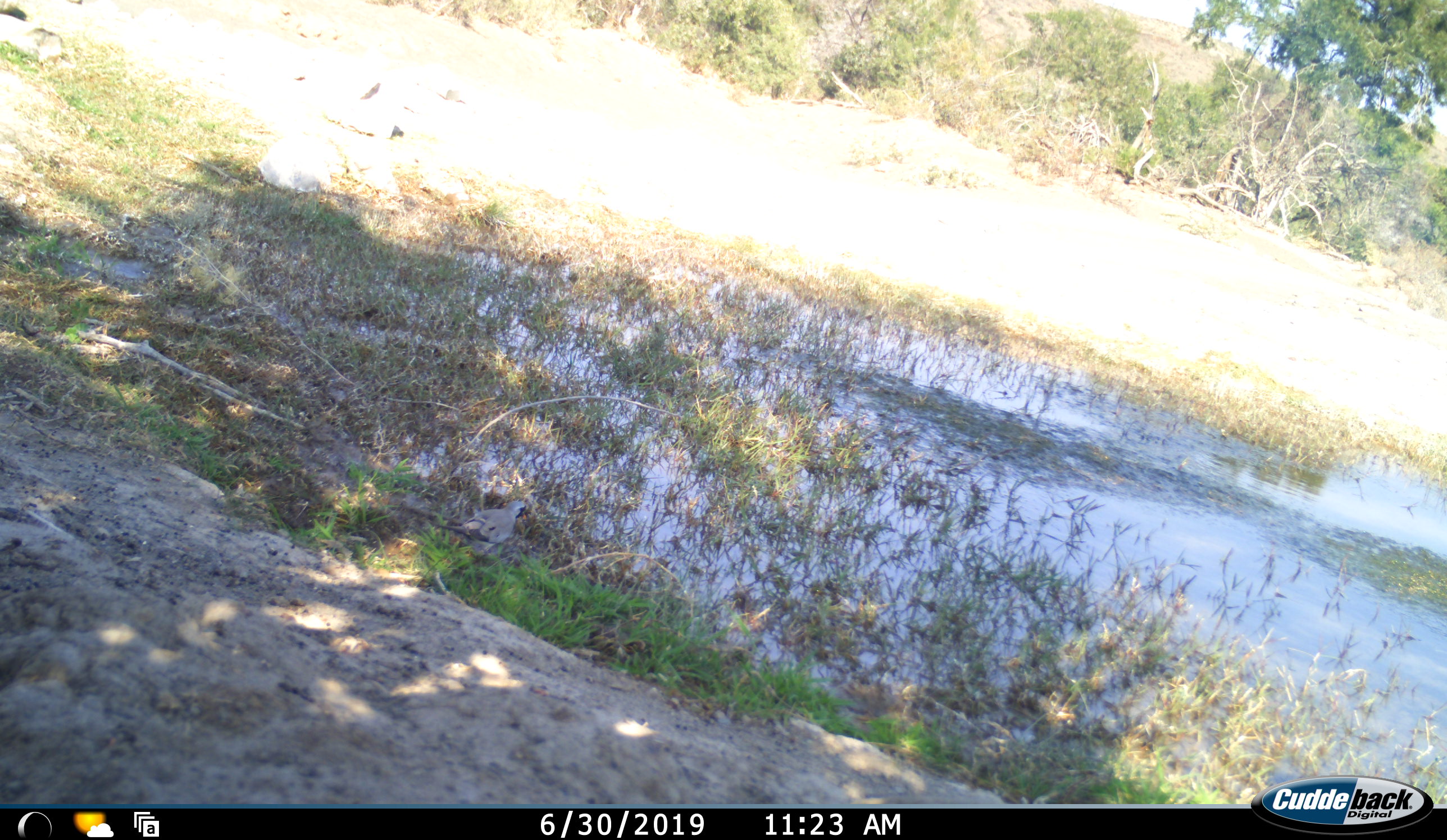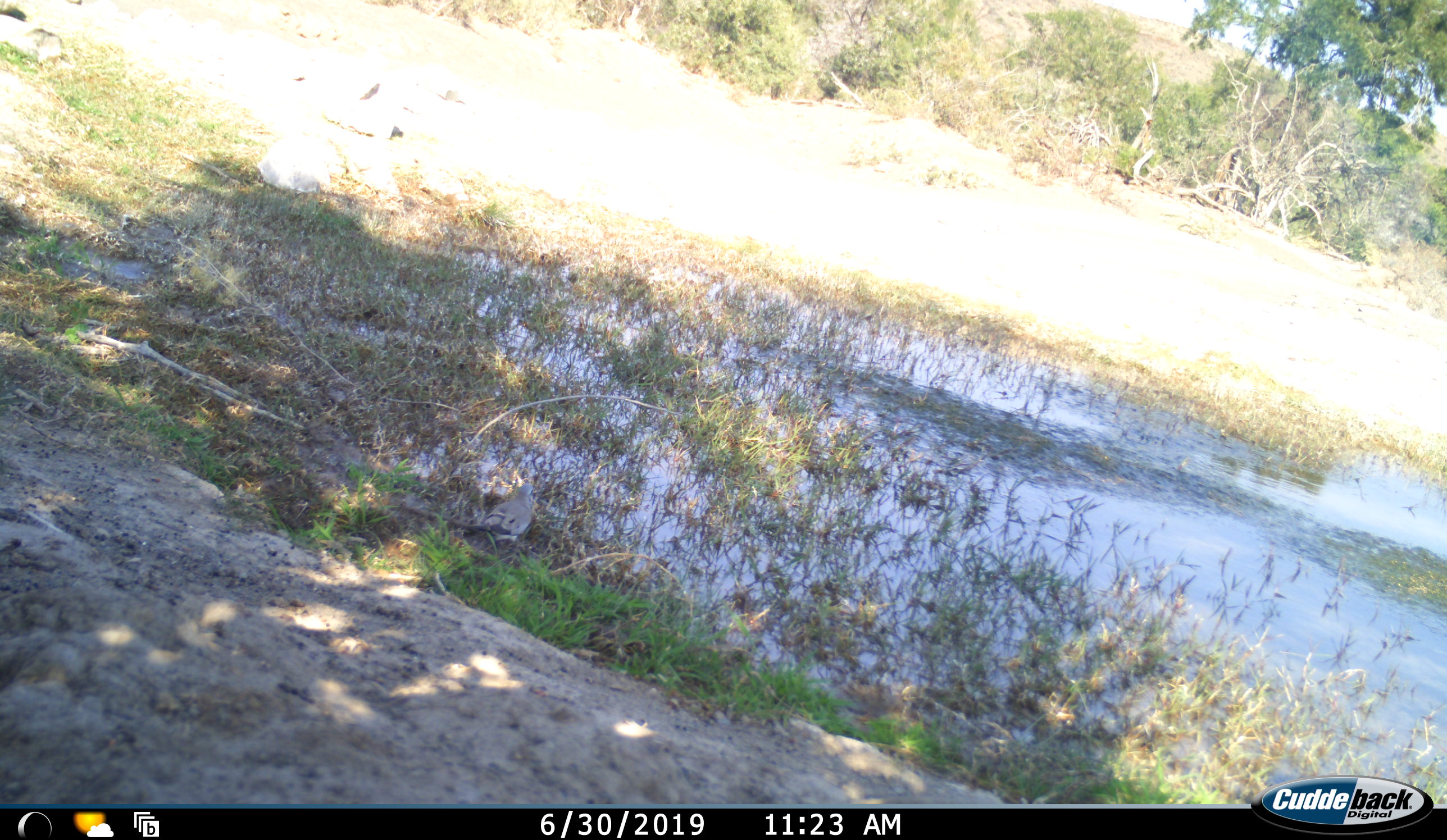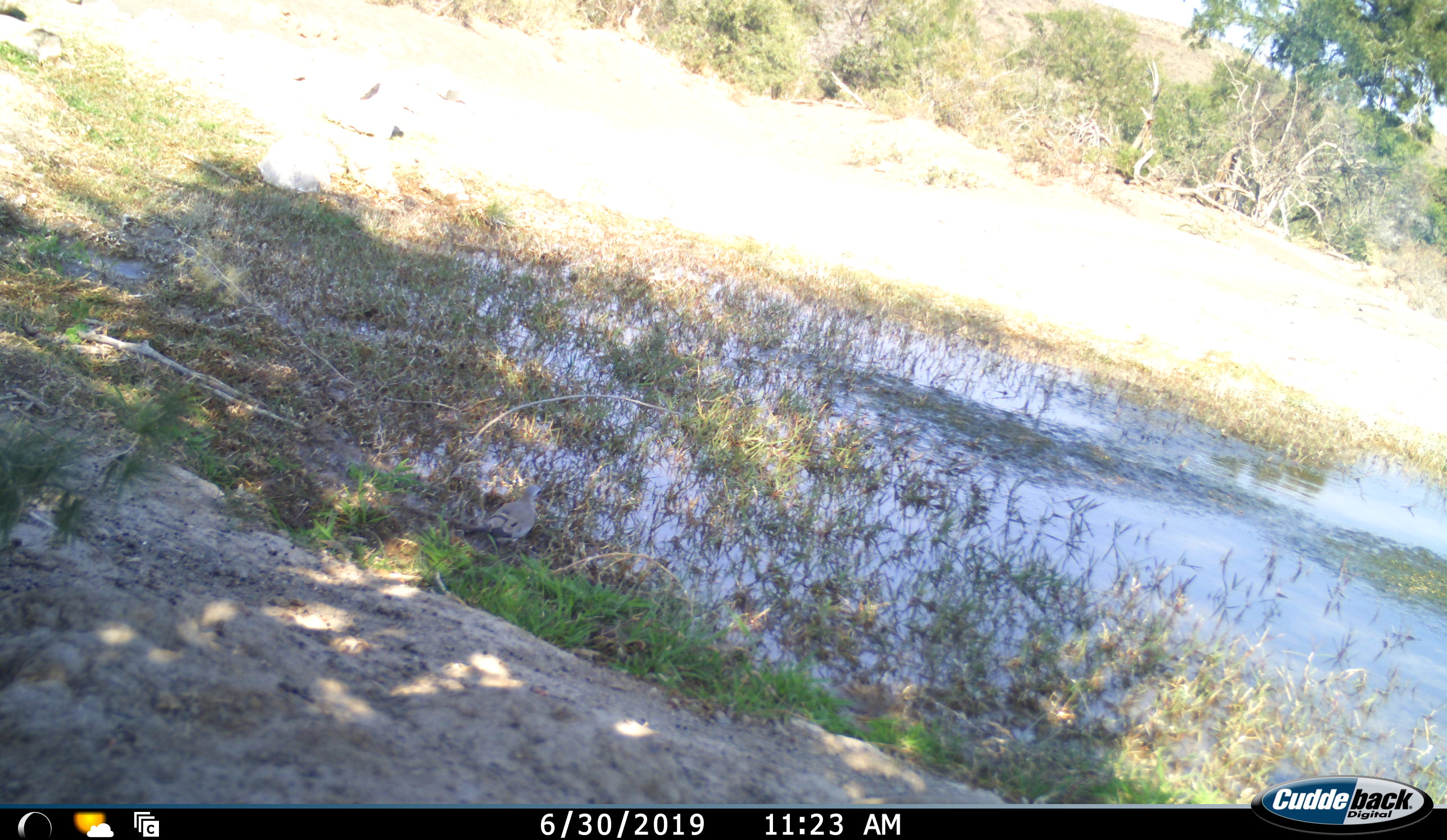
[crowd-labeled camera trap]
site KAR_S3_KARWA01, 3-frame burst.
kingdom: Animalia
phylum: Chordata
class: Aves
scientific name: Aves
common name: bird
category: birdother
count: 1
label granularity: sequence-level